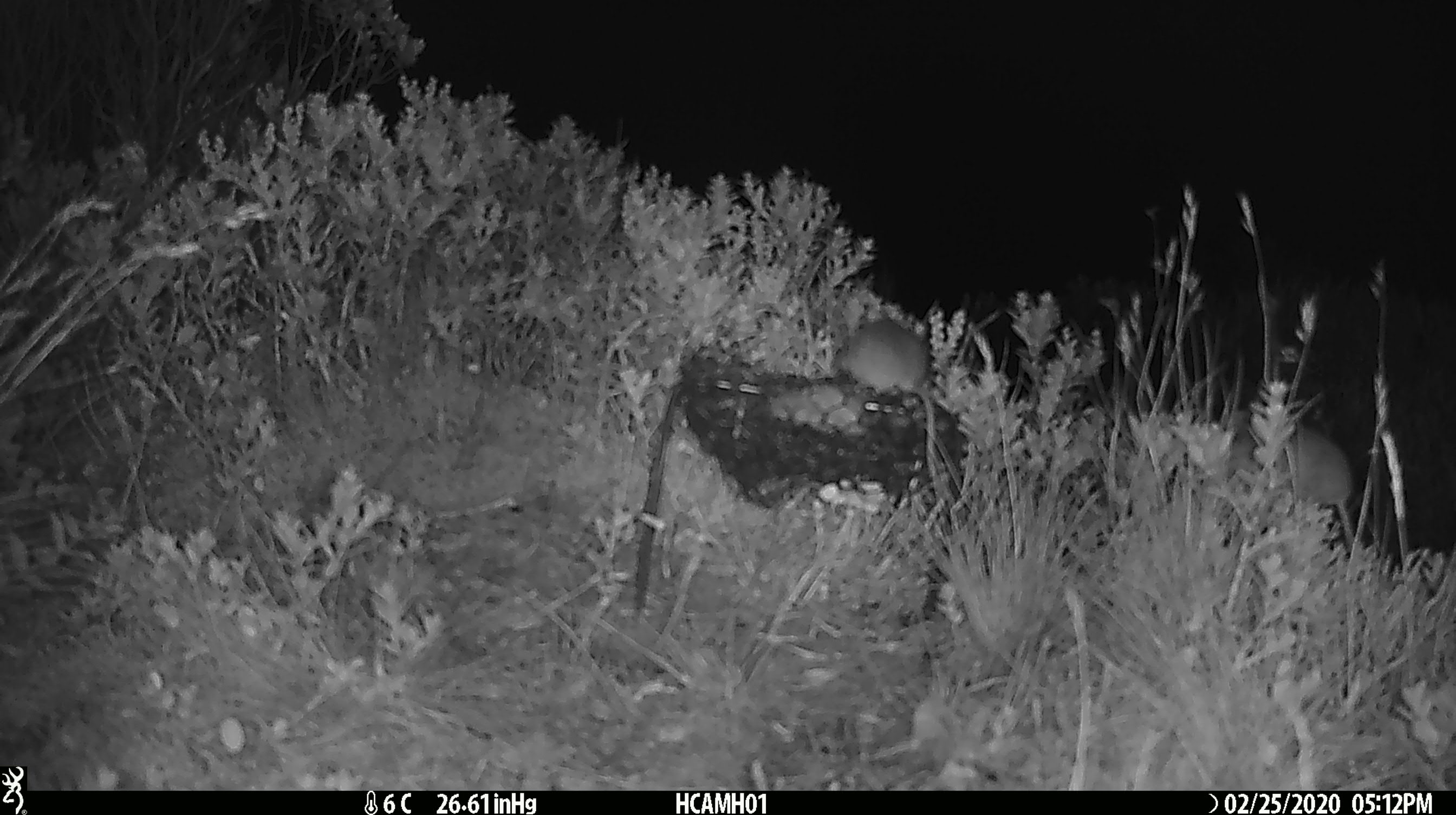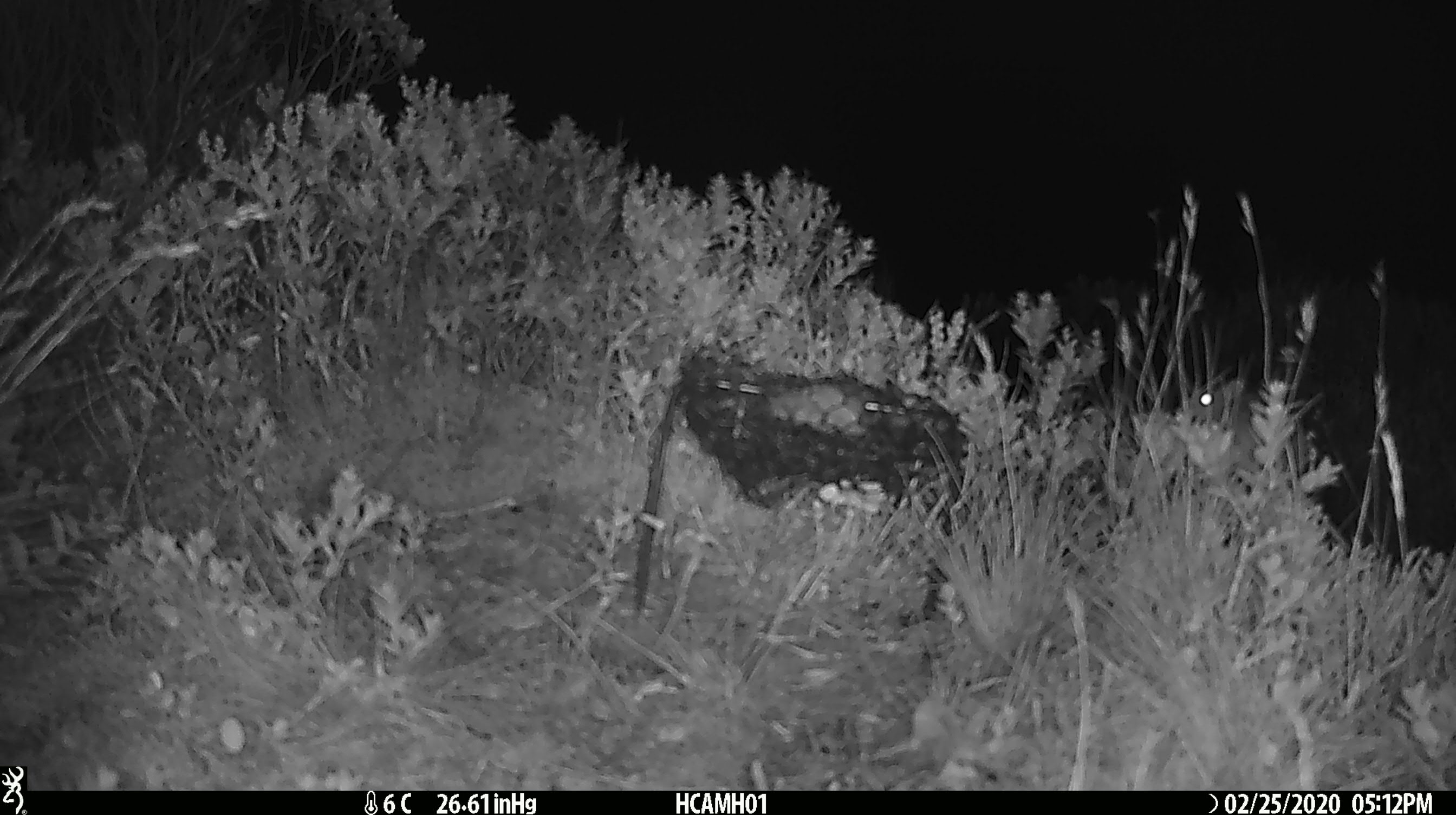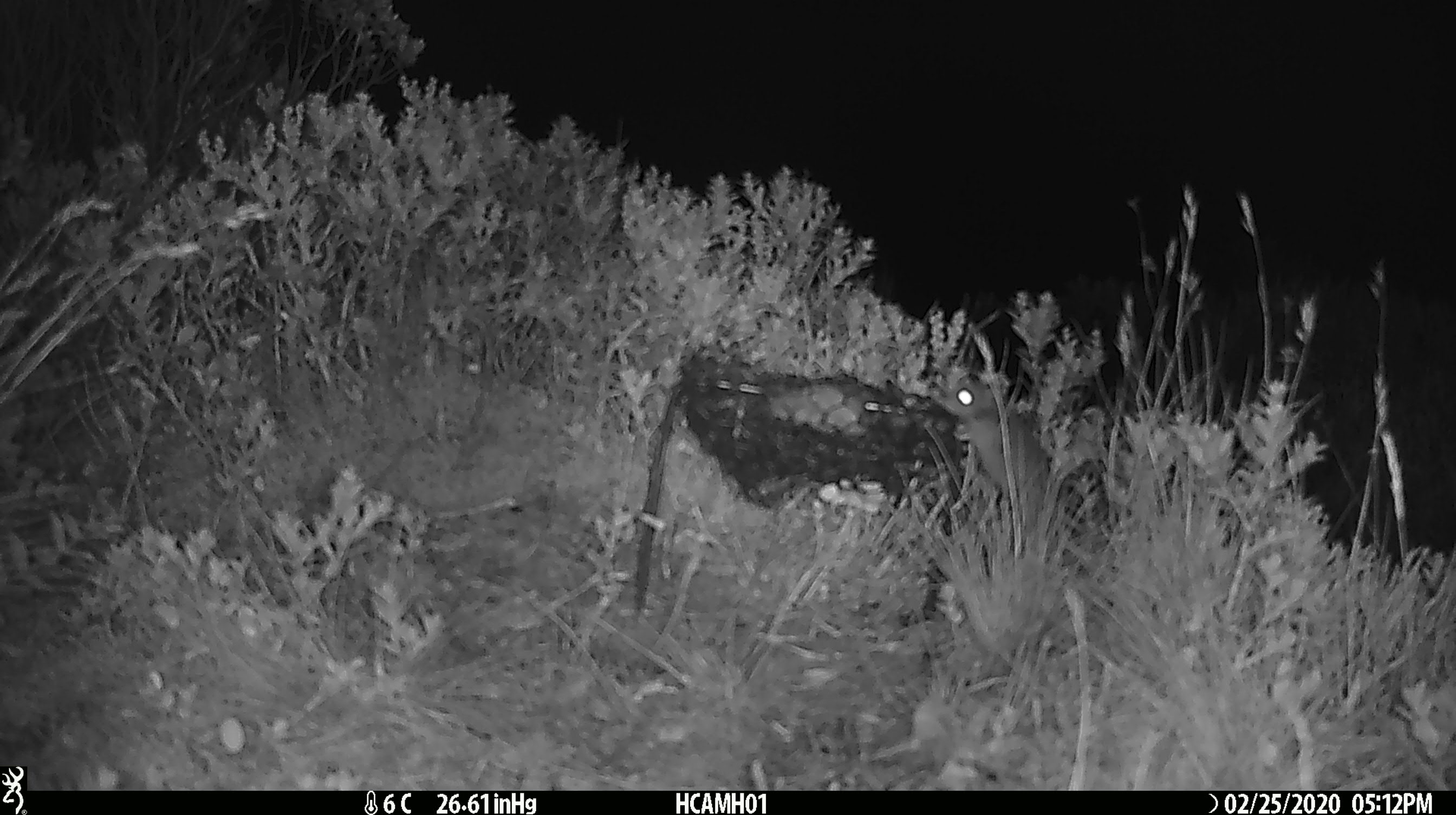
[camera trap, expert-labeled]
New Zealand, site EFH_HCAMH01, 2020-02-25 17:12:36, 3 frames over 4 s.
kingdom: Animalia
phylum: Chordata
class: Mammalia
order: Rodentia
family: Muridae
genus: Mus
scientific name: Mus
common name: mouse